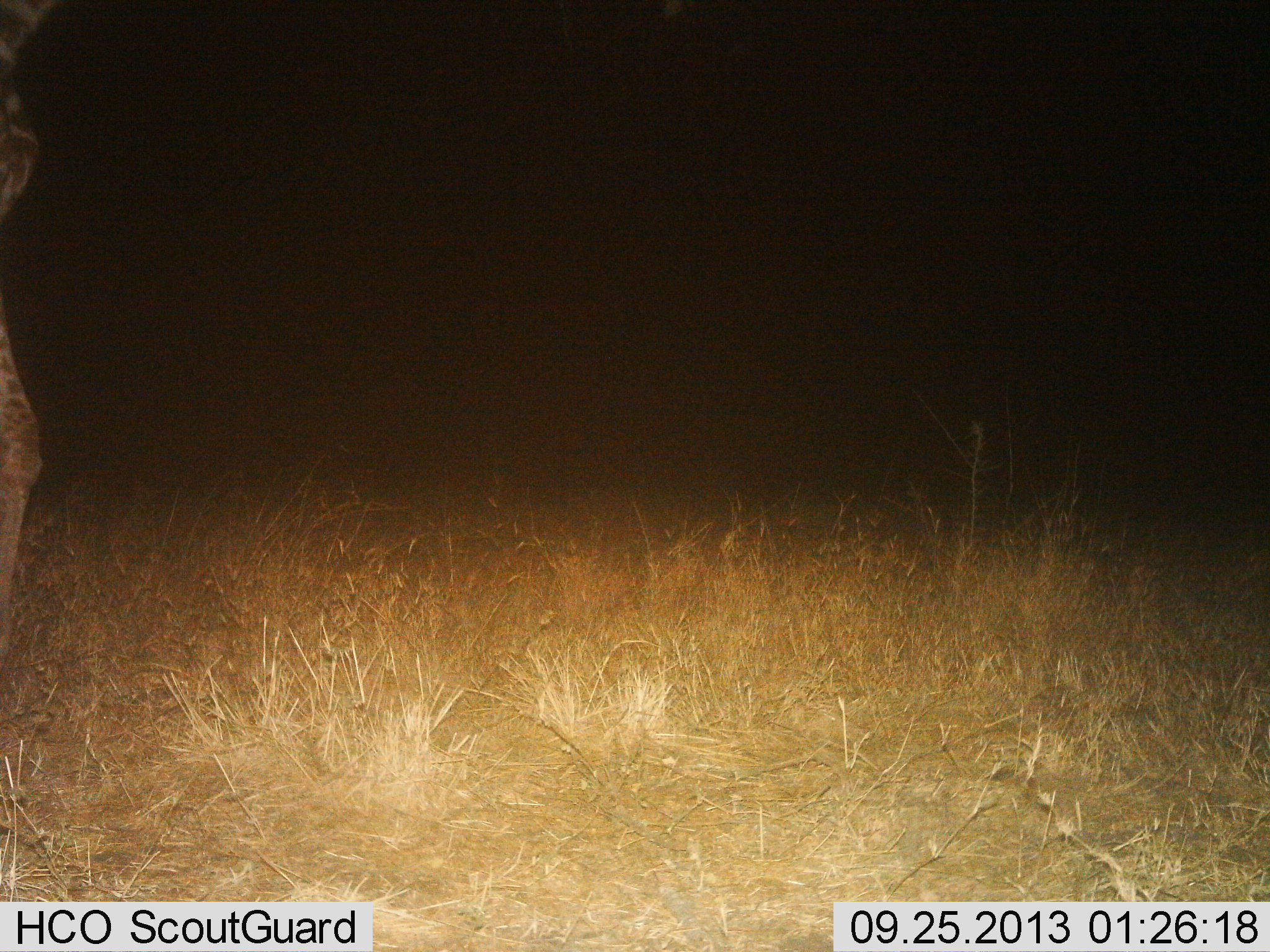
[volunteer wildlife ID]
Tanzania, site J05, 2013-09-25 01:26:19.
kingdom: Animalia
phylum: Chordata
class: Mammalia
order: Artiodactyla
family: Giraffidae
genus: Giraffa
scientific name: Giraffa camelopardalis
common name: giraffe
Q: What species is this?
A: Giraffe (Giraffa camelopardalis).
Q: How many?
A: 1.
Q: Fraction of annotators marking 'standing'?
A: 80%.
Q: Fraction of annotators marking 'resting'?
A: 0%.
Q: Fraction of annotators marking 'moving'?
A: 20%.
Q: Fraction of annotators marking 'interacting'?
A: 0%.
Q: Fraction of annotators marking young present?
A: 0%.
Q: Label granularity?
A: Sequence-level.